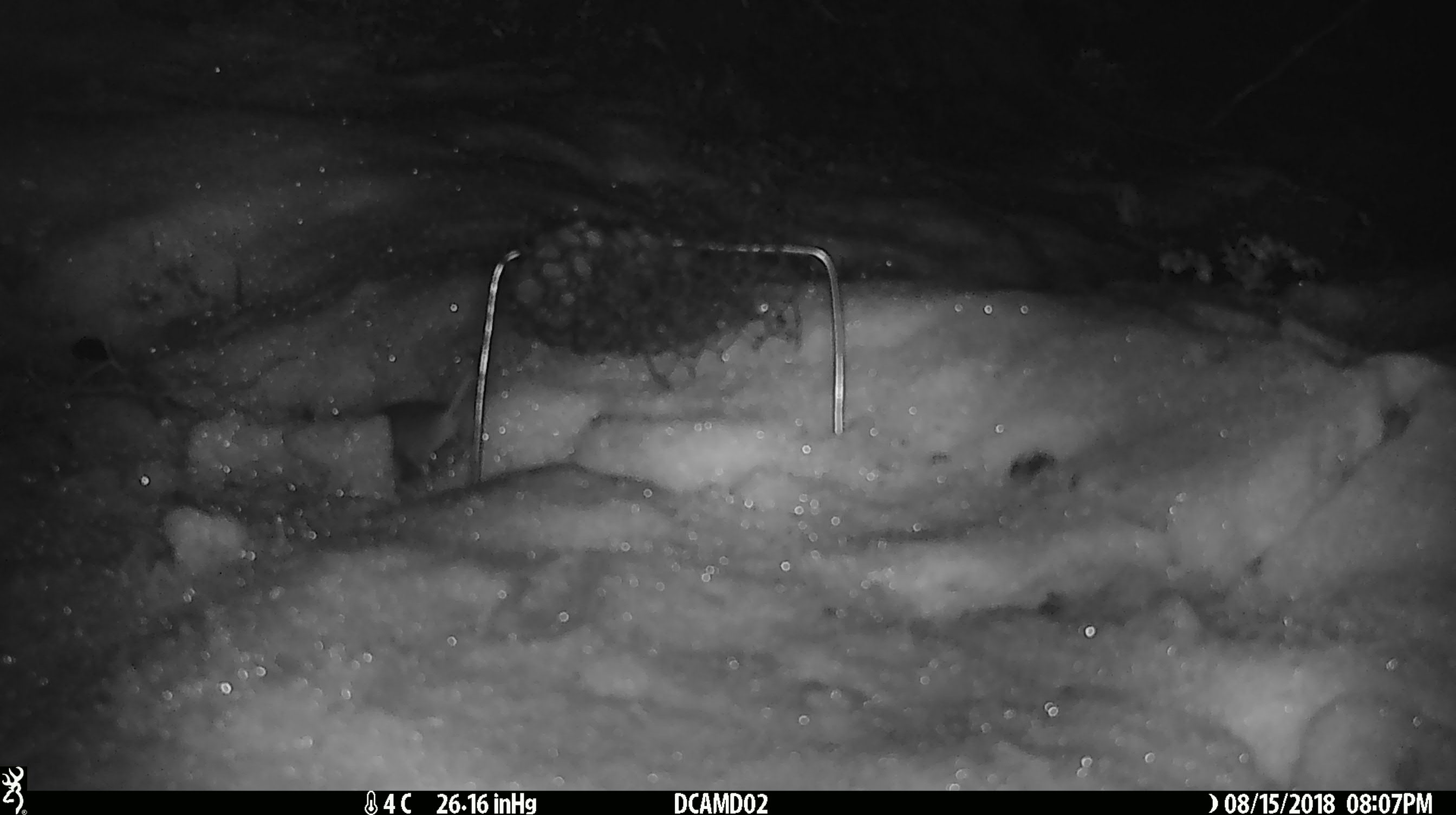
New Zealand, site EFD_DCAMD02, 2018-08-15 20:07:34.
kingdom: Animalia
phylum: Chordata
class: Mammalia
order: Rodentia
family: Muridae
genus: Mus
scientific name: Mus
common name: mouse